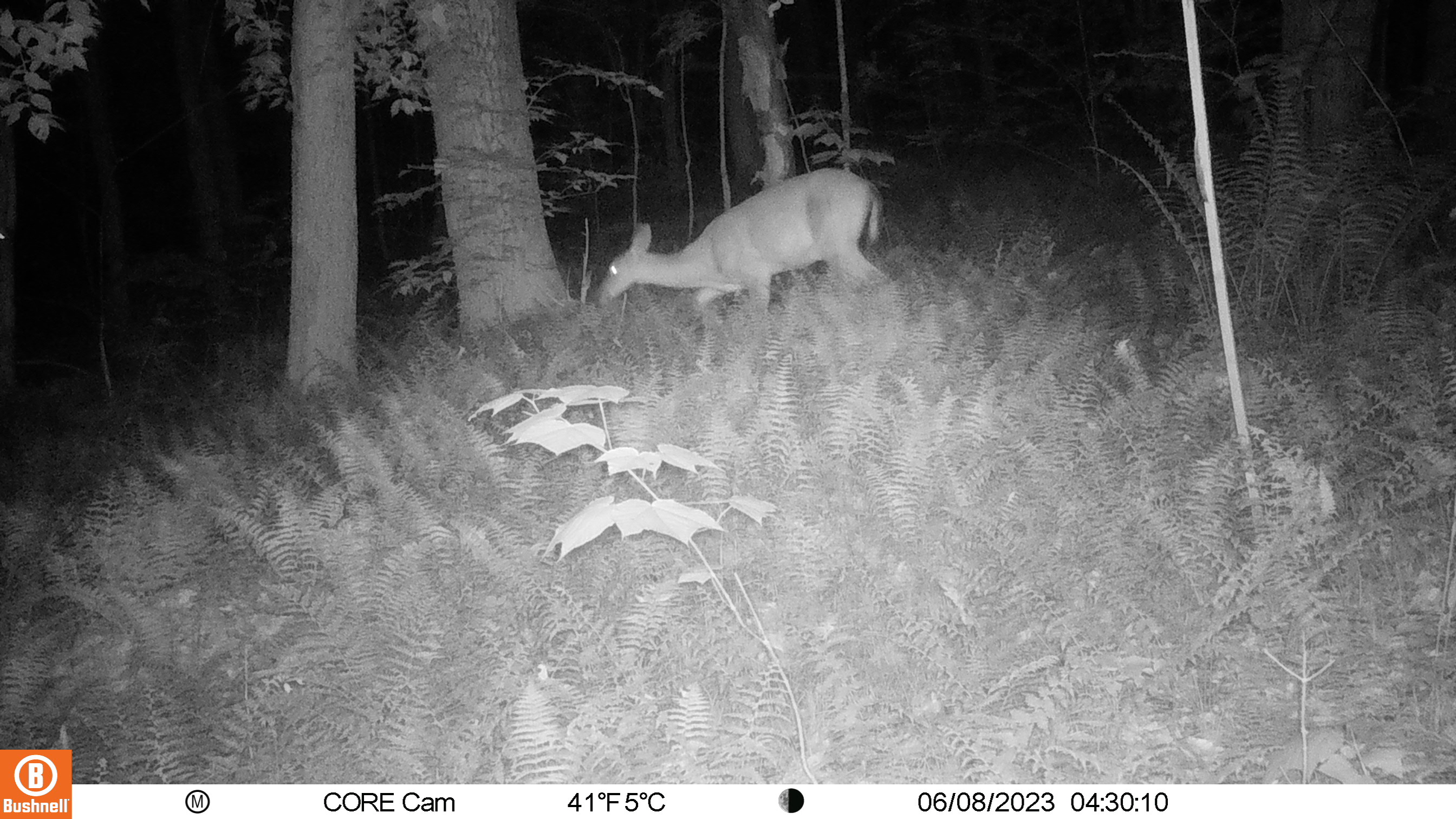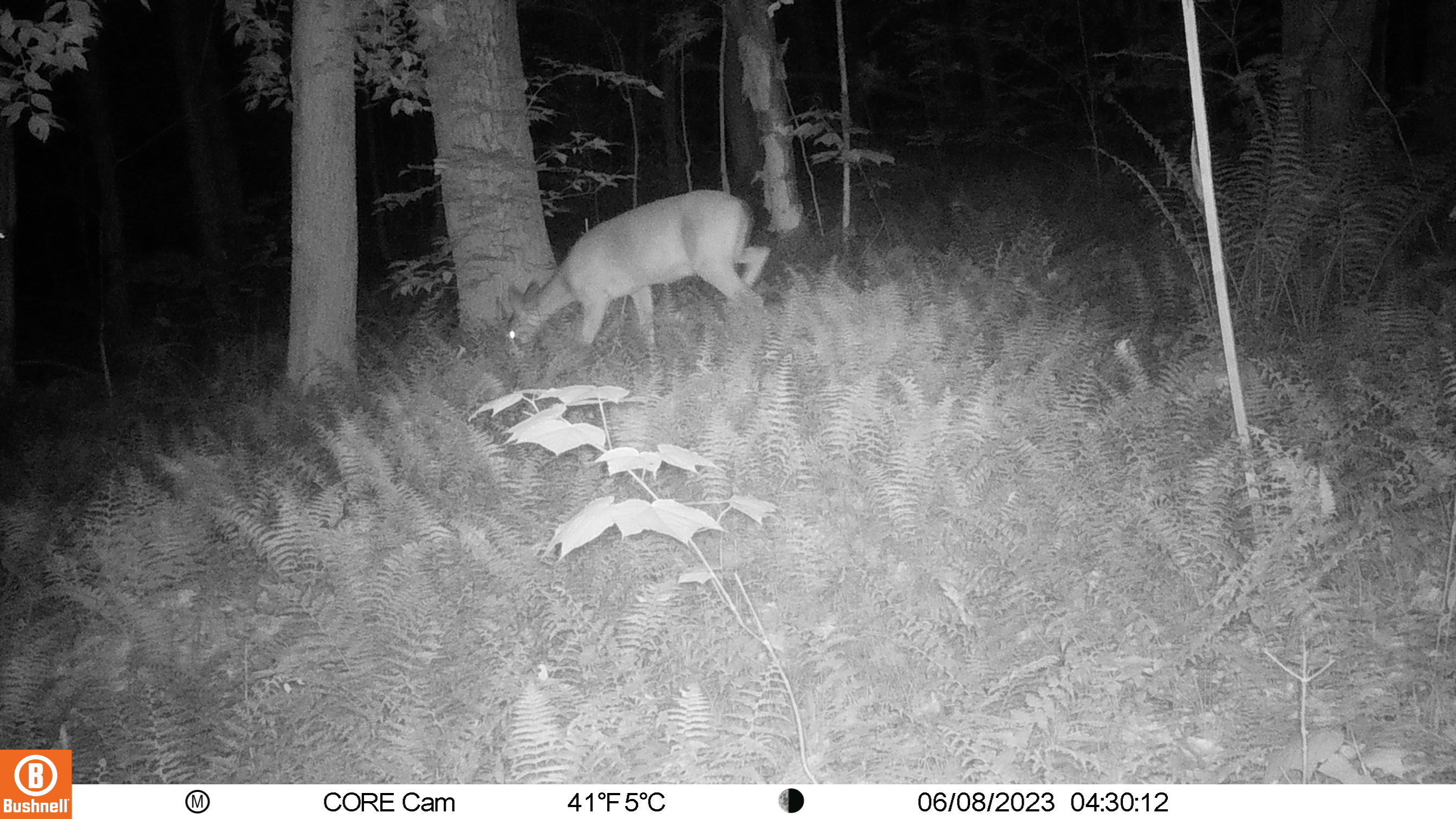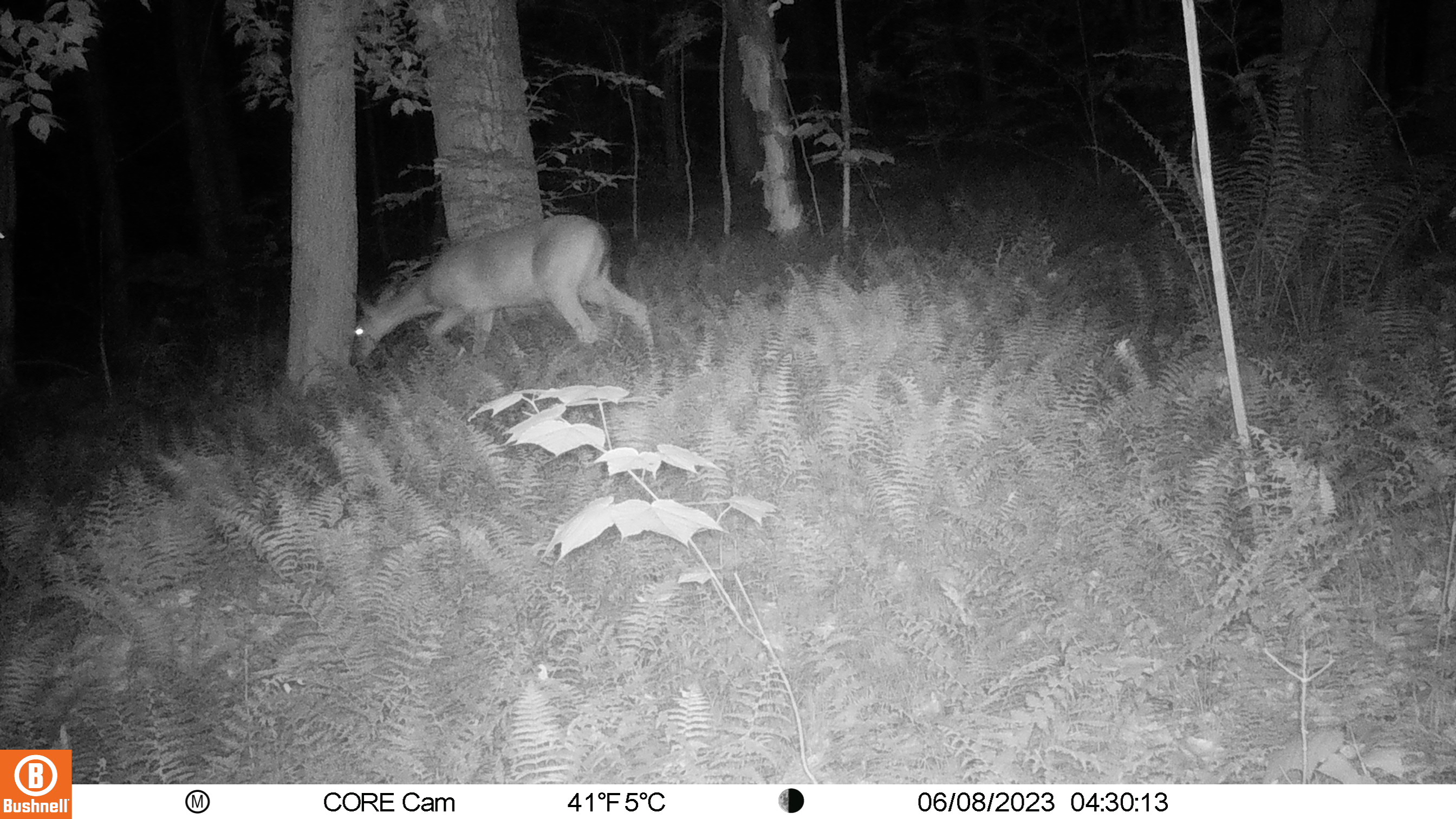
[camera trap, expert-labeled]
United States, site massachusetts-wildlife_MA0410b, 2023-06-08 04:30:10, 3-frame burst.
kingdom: Animalia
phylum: Chordata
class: Mammalia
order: Artiodactyla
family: Cervidae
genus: Odocoileus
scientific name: Odocoileus virginianus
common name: white-tailed deer